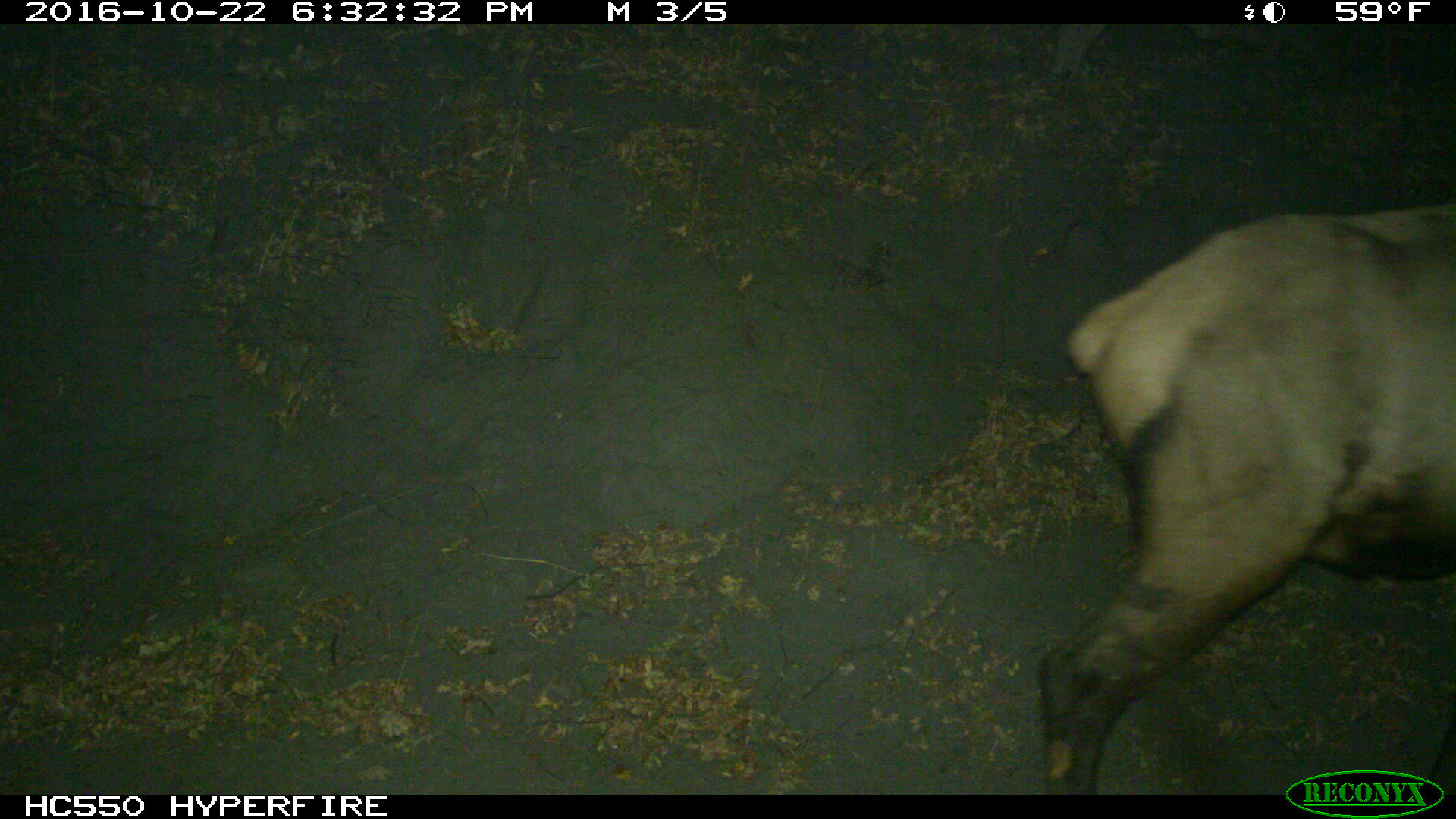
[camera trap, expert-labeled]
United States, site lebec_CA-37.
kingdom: Animalia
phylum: Chordata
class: Mammalia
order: Artiodactyla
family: Cervidae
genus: Cervus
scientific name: Cervus canadensis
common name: elk